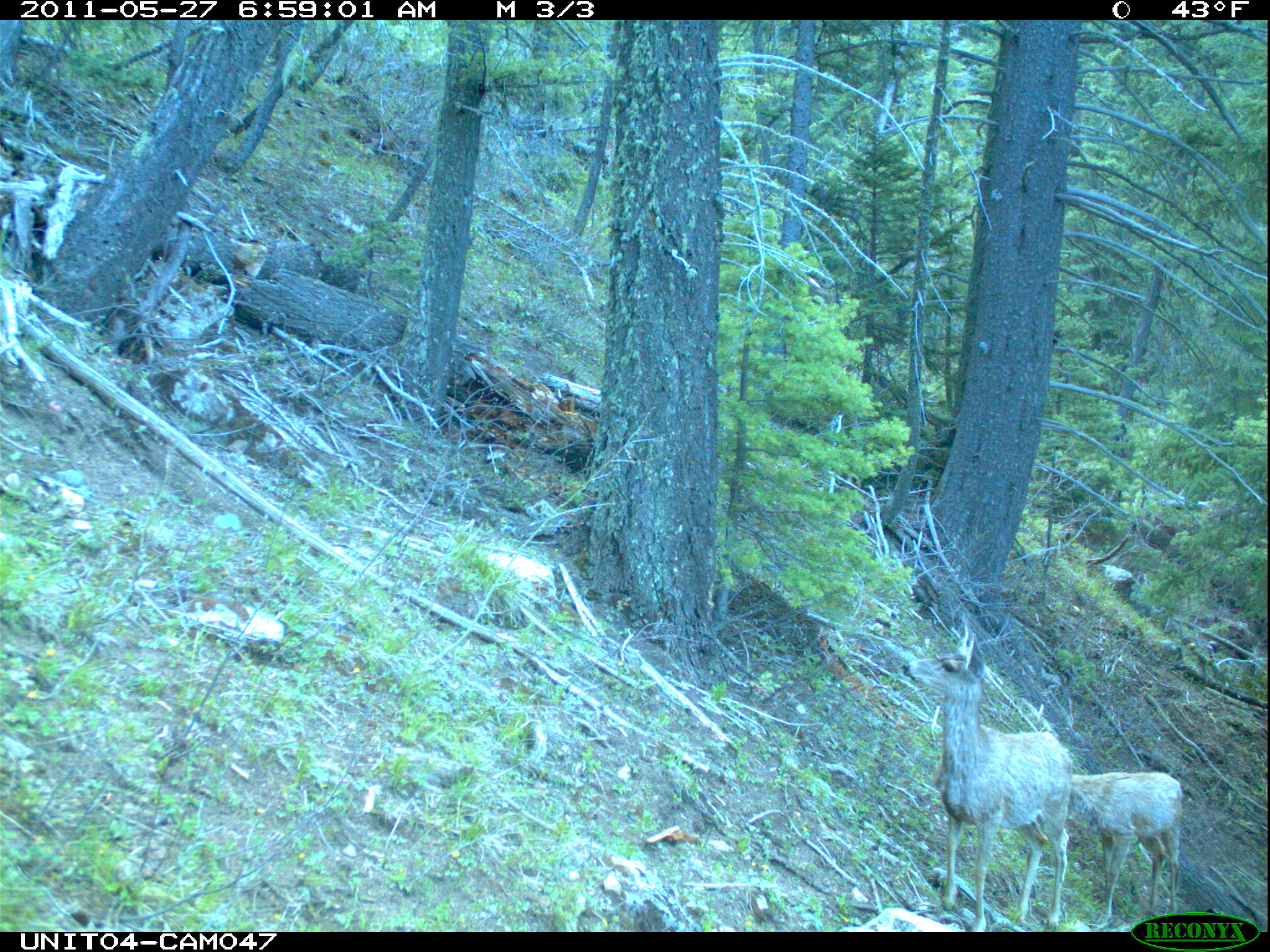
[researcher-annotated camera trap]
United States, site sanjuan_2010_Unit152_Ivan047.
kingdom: Animalia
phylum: Chordata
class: Mammalia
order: Artiodactyla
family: Cervidae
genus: Odocoileus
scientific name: Odocoileus hemionus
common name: mule deer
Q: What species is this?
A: Odocoileus hemionus (mule deer).